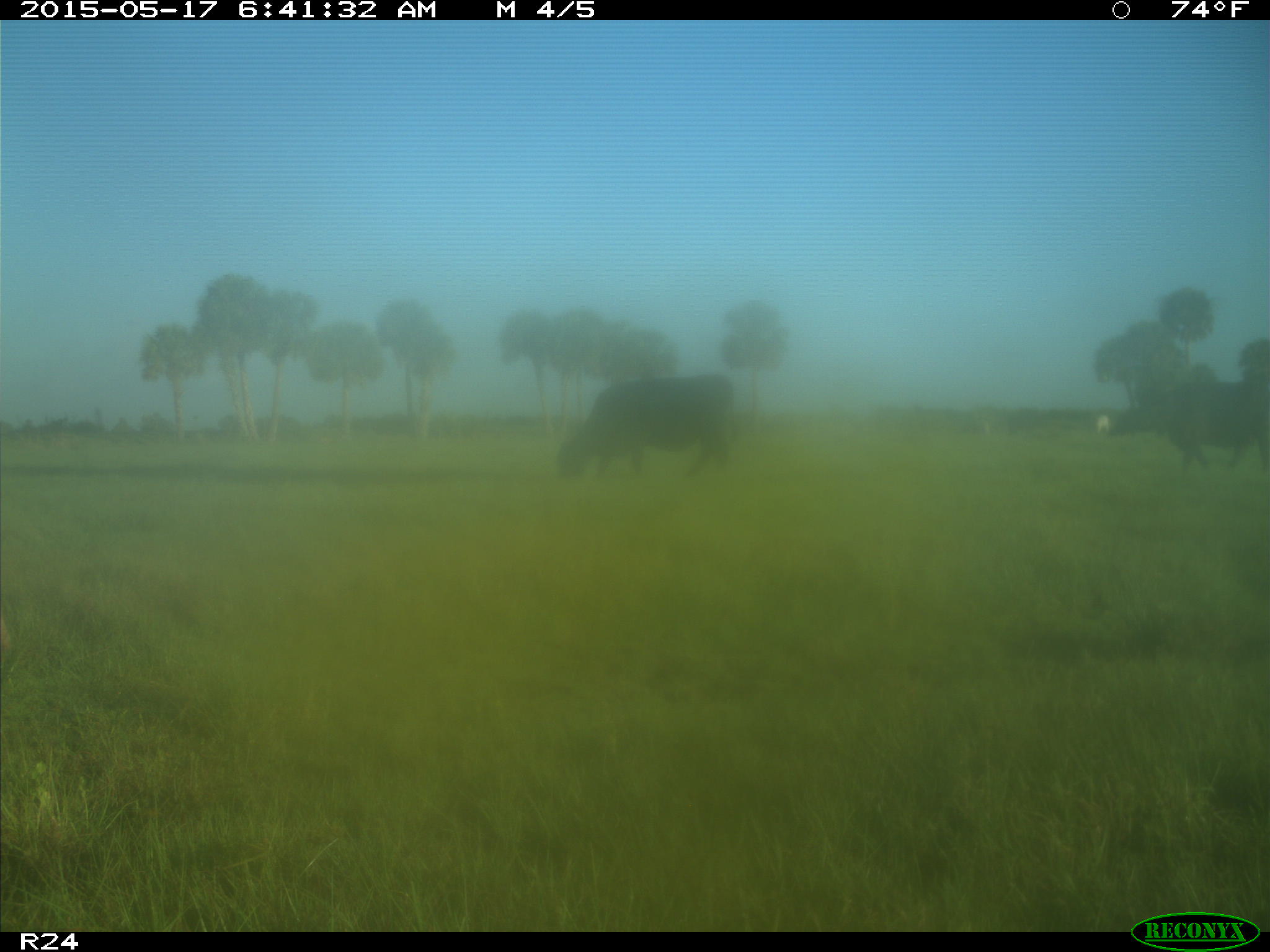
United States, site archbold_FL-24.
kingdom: Animalia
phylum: Chordata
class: Mammalia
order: Artiodactyla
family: Bovidae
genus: Bos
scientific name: Bos taurus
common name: domestic cow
Bos taurus (domestic cow).